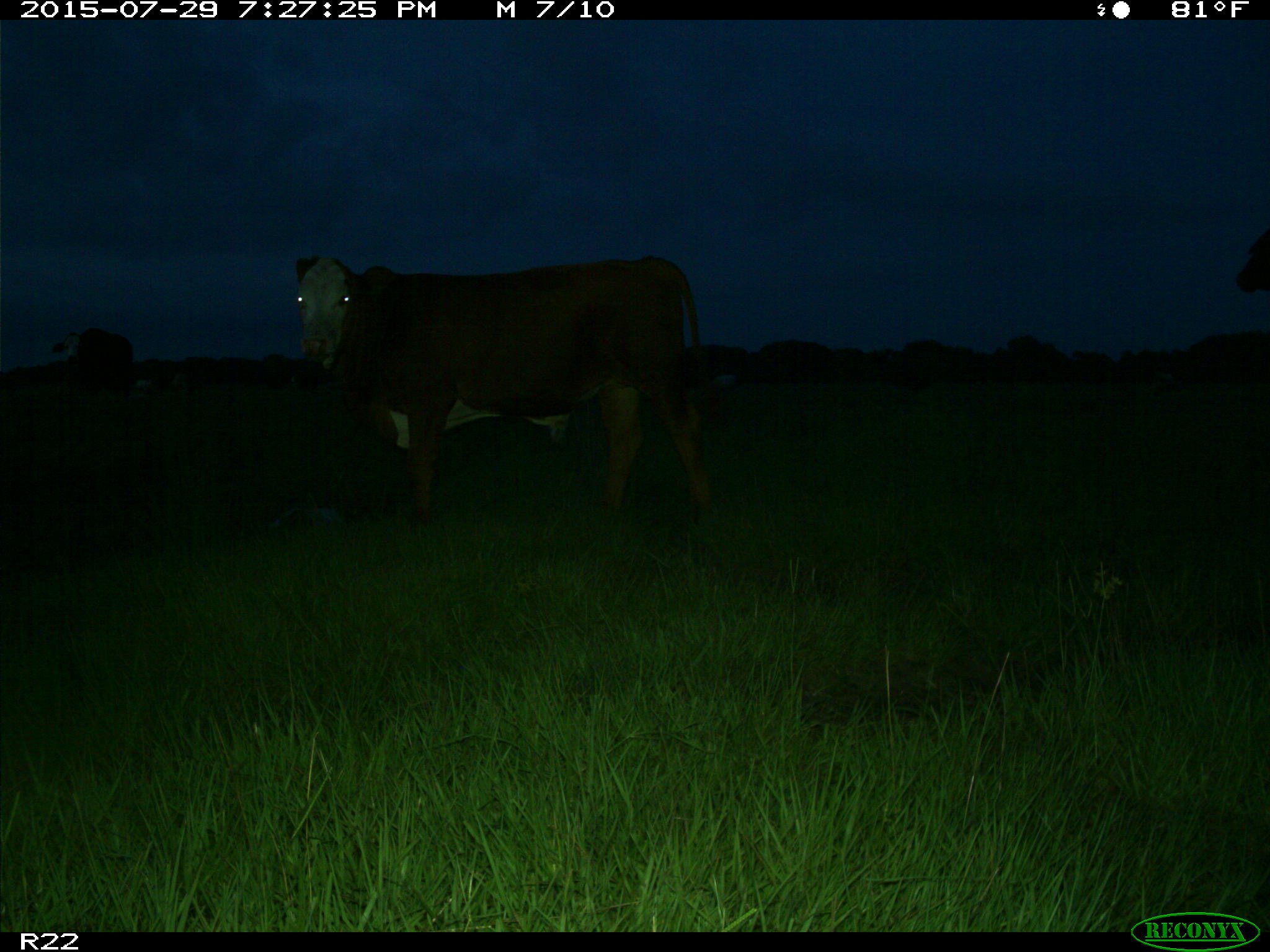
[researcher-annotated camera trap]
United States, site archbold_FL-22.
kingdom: Animalia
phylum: Chordata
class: Mammalia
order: Artiodactyla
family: Bovidae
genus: Bos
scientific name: Bos taurus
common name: domestic cow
Bos taurus (domestic cow).